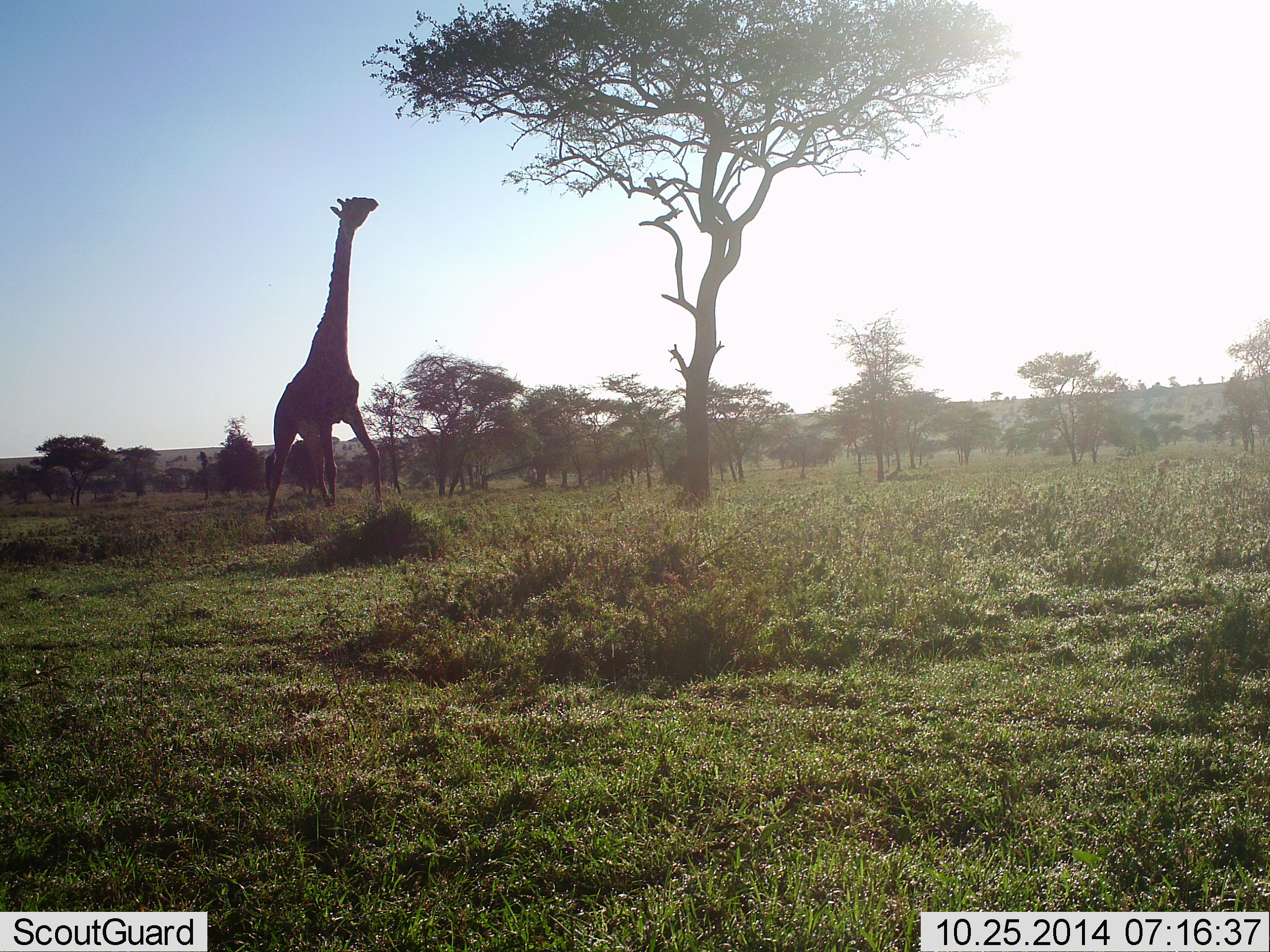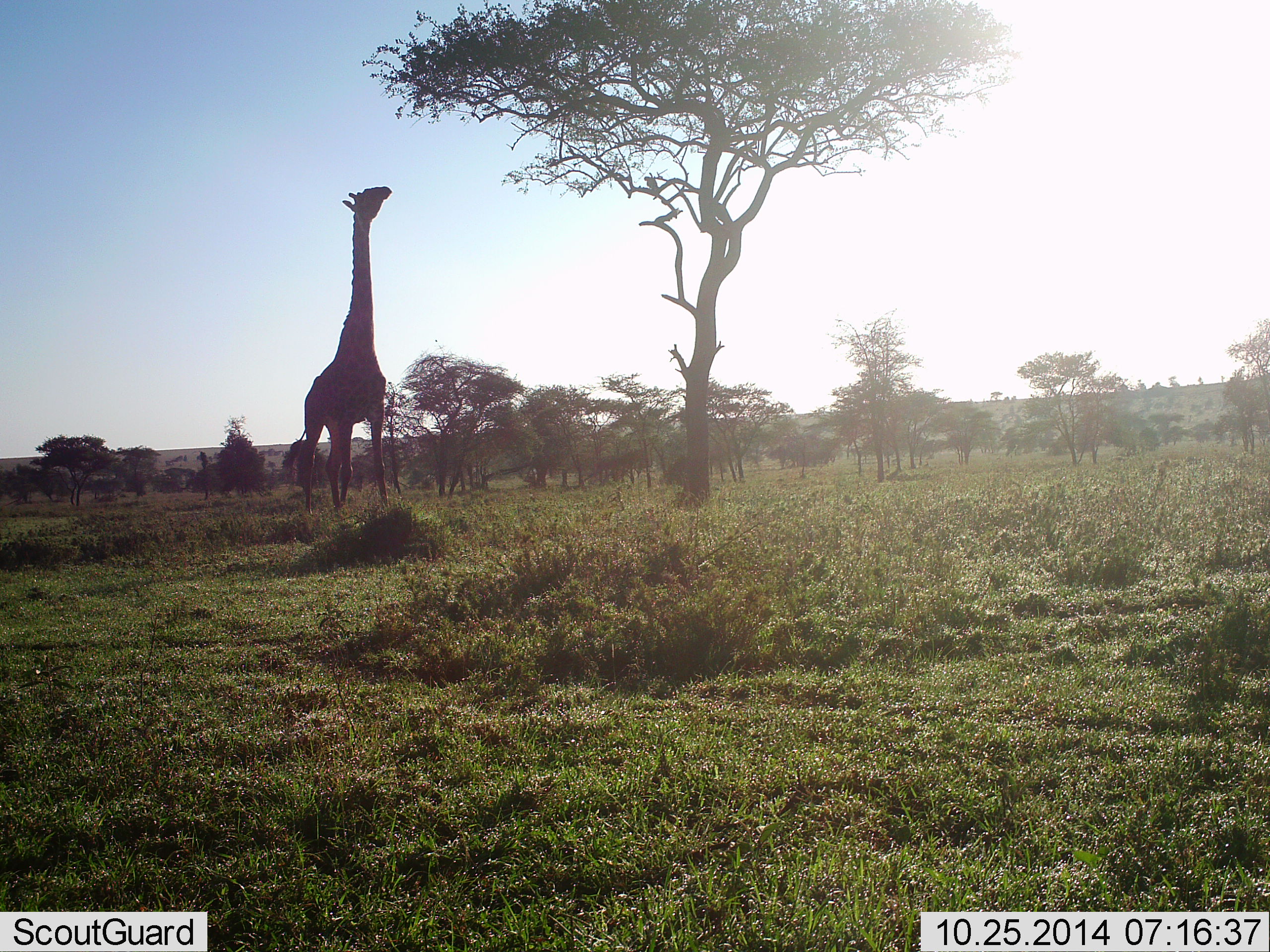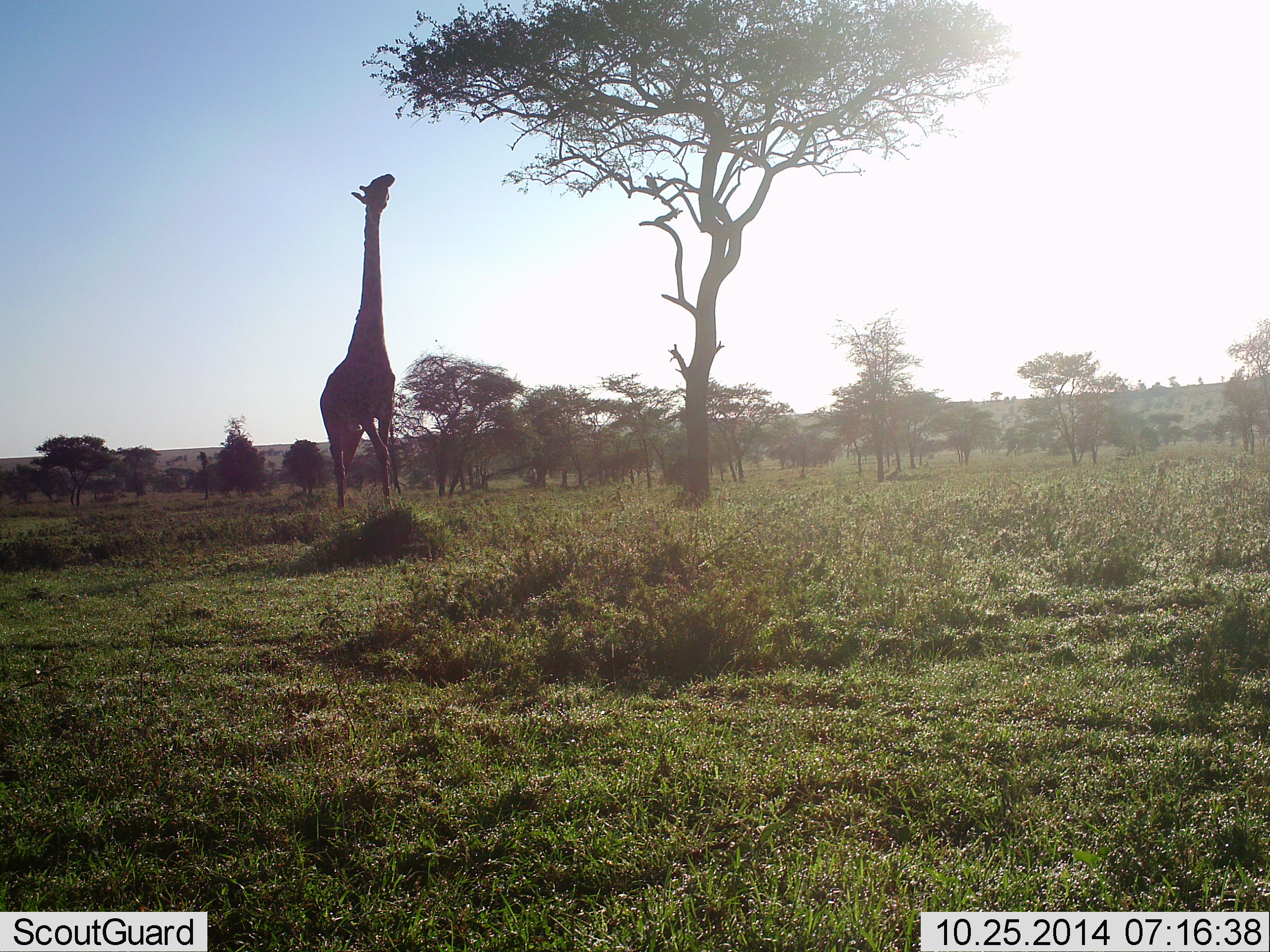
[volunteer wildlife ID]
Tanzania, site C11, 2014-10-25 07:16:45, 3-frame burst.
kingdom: Animalia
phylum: Chordata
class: Mammalia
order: Artiodactyla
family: Giraffidae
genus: Giraffa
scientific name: Giraffa camelopardalis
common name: giraffe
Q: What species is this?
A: Giraffe (Giraffa camelopardalis).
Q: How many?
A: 1.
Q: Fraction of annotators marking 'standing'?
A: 20%.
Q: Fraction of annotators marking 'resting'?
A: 0%.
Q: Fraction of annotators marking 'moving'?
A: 20%.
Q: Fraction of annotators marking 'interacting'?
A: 0%.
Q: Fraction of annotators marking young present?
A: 0%.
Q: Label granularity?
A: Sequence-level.